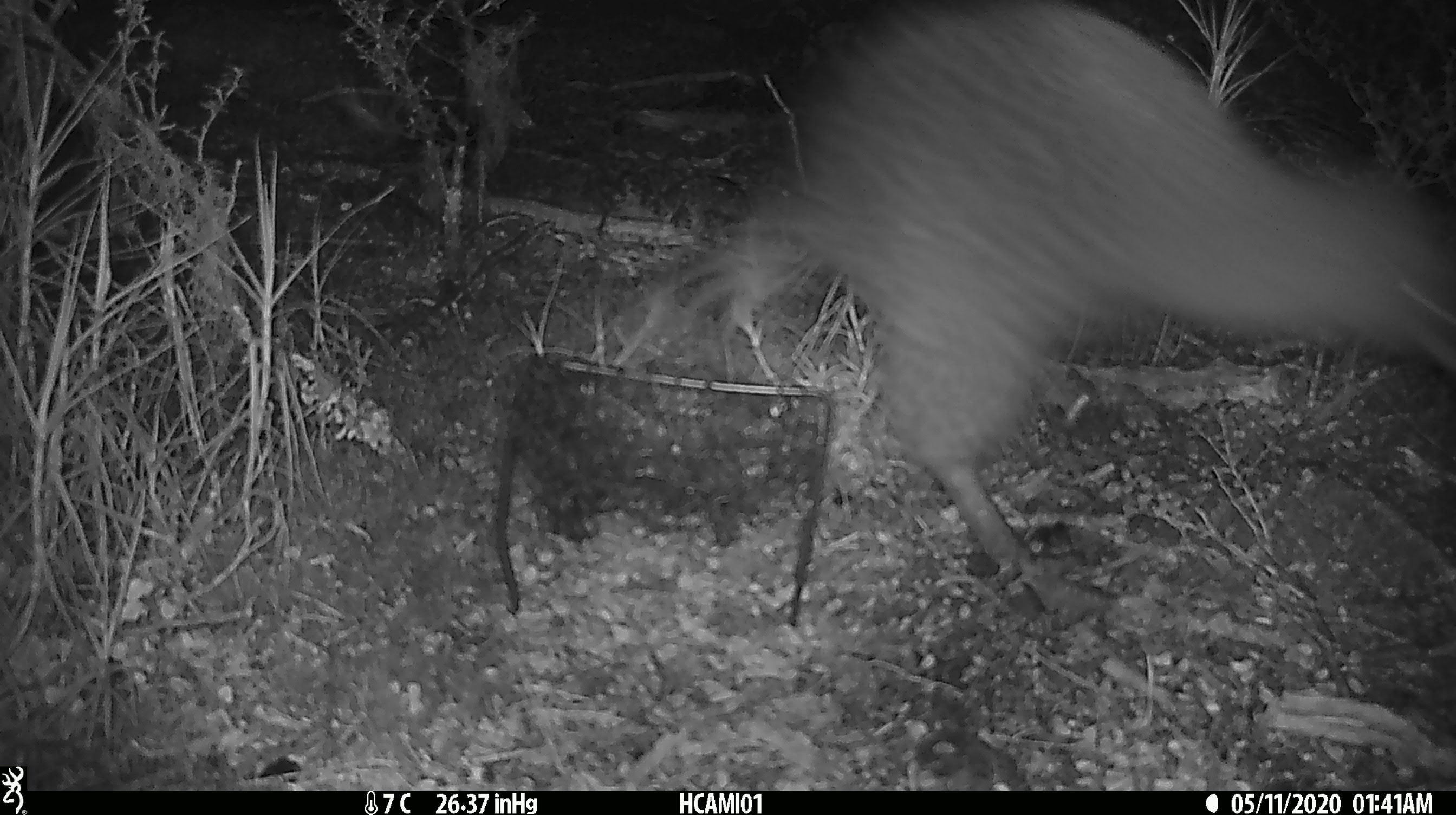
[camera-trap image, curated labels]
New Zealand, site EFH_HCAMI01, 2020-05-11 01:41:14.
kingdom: Animalia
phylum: Chordata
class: Aves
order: Apterygiformes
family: Apterygidae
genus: Apteryx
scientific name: Apteryx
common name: kiwi